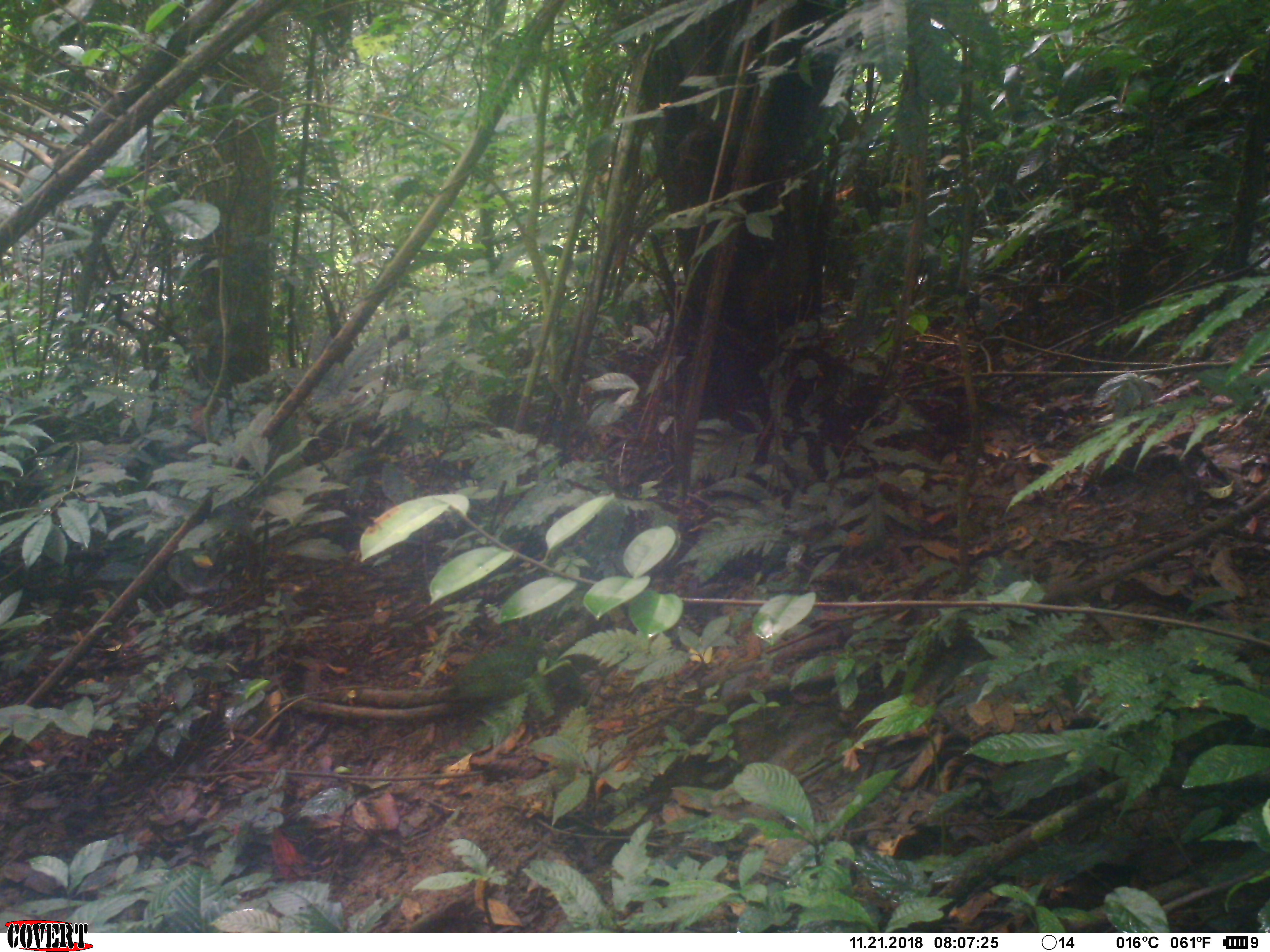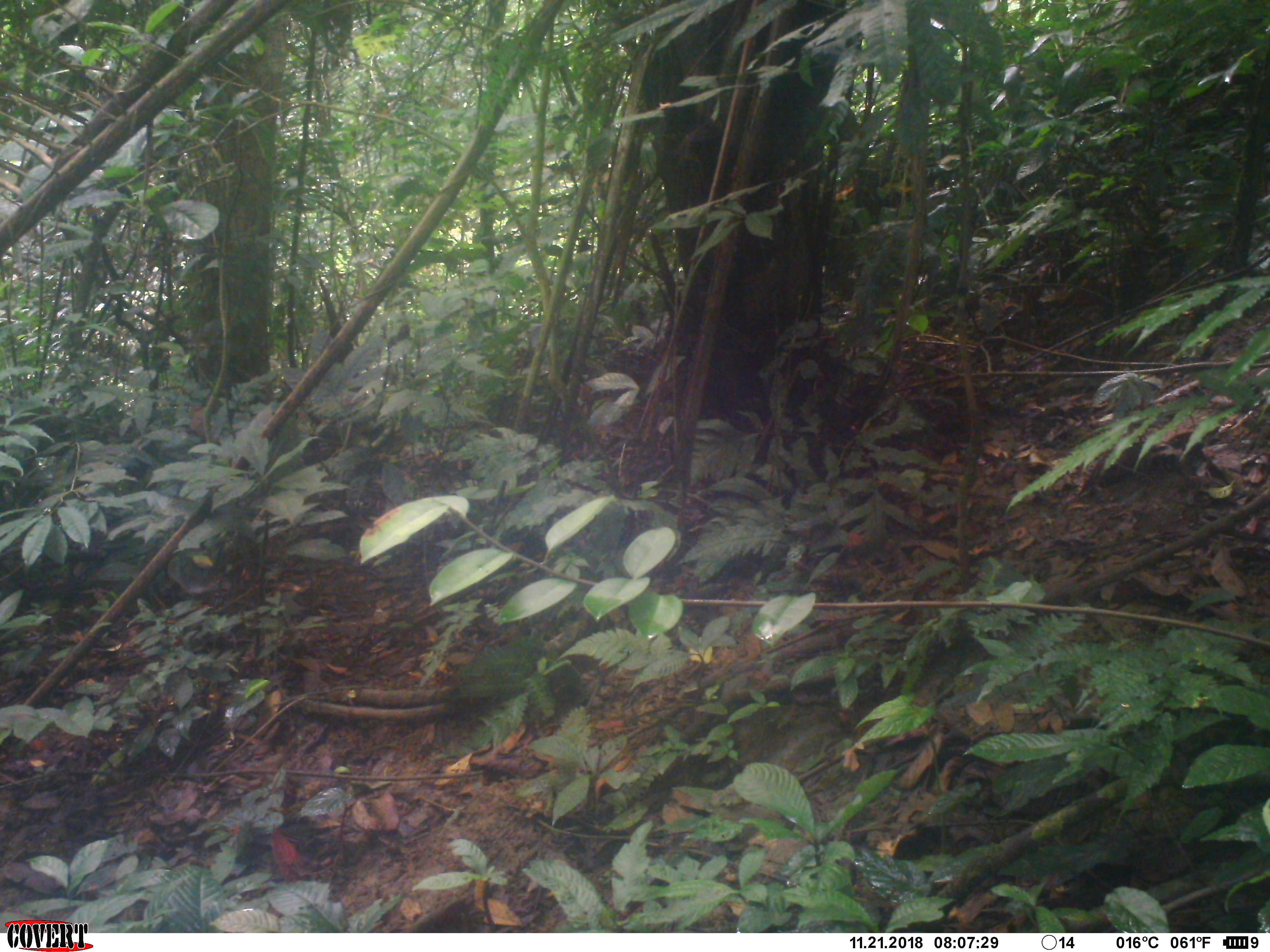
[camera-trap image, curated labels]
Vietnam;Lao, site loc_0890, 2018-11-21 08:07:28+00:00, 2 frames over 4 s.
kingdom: Animalia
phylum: Chordata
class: Mammalia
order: Rodentia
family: Sciuridae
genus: Dremomys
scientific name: Dremomys rufigenis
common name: red-cheeked squirrel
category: red cheeked squirrel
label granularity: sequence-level